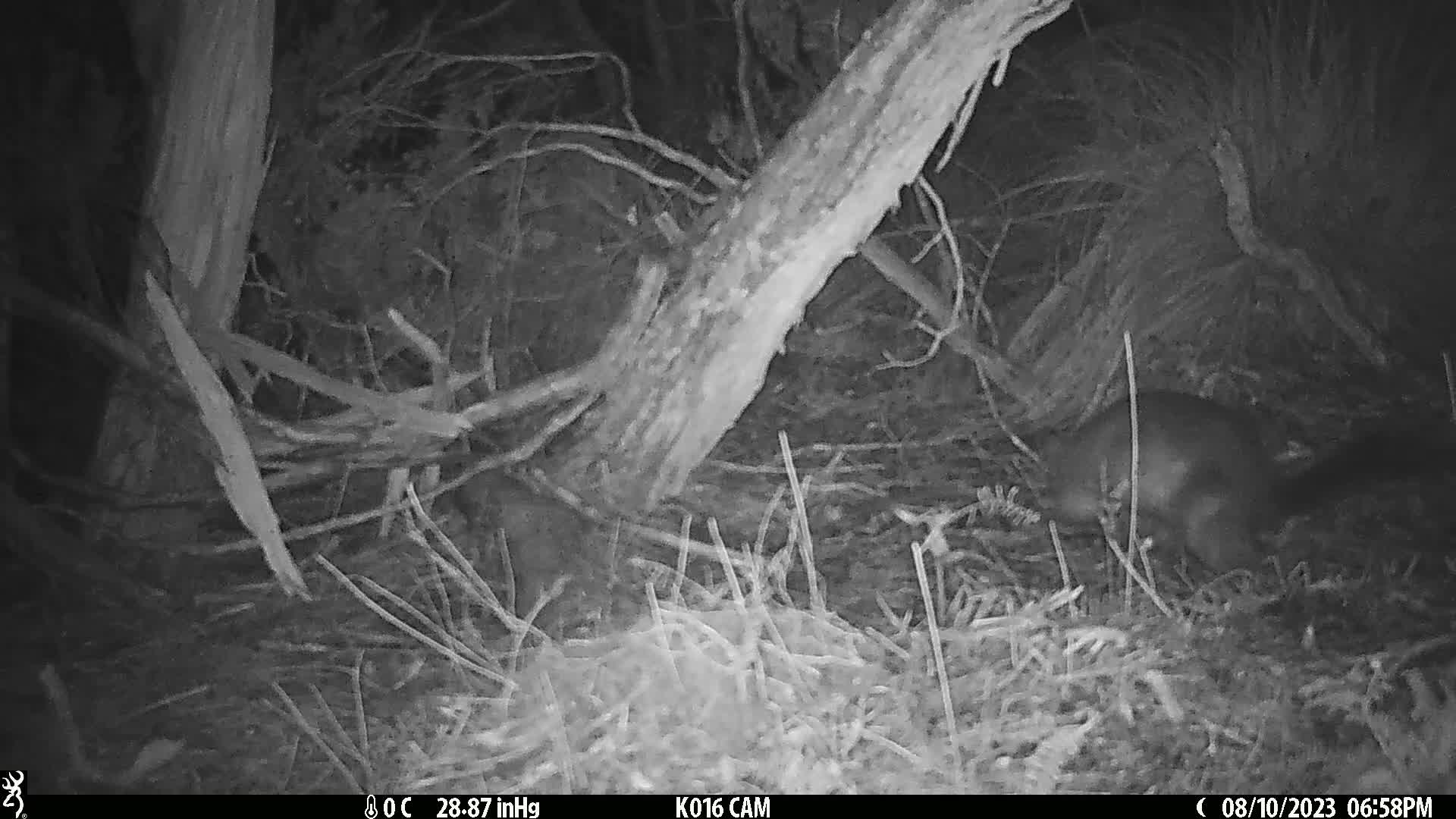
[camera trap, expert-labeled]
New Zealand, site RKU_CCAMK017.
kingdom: Animalia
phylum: Chordata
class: Mammalia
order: Diprotodontia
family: Phalangeridae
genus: Trichosurus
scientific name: Trichosurus vulpecula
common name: common brushtail possum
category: possum